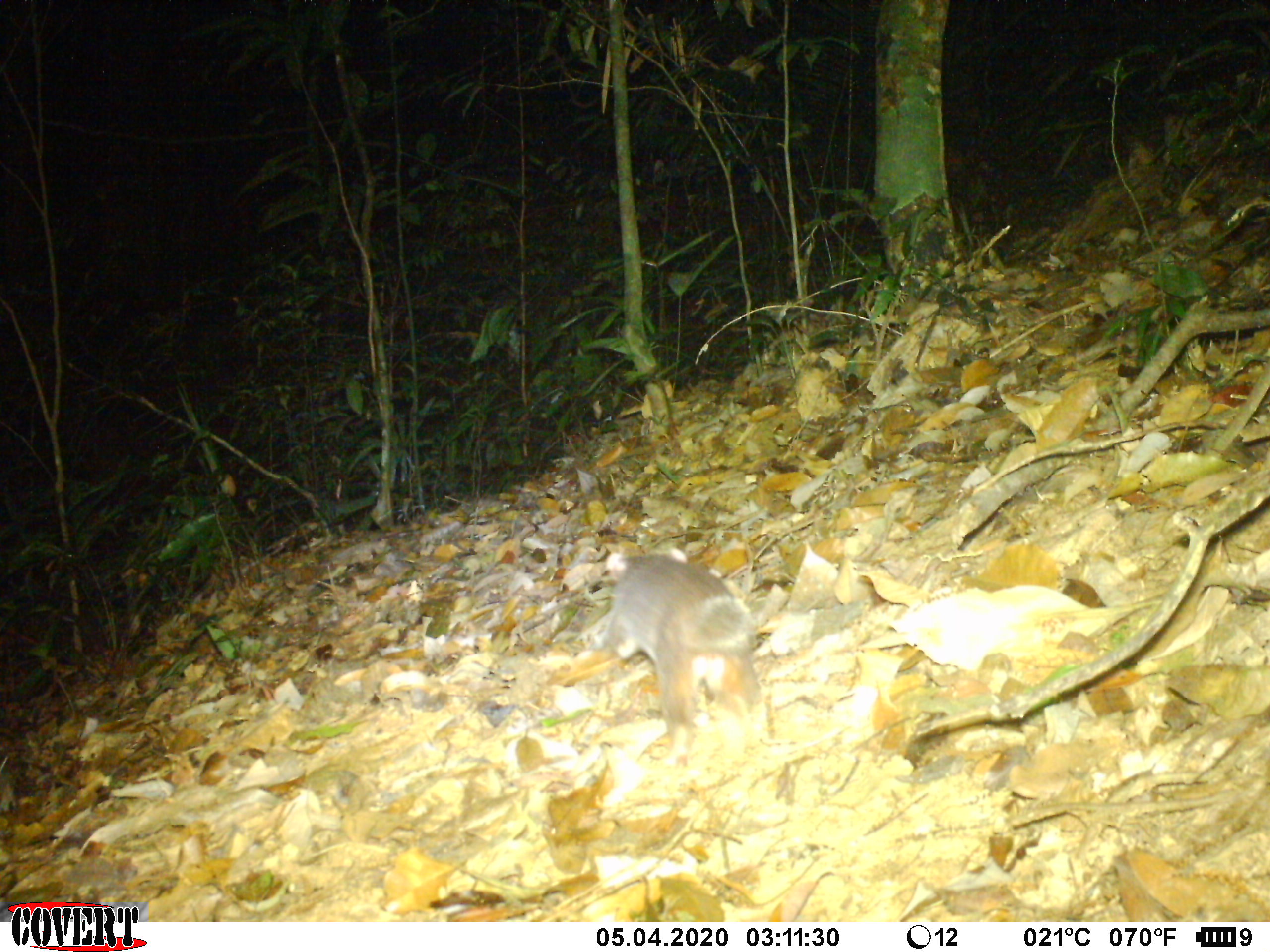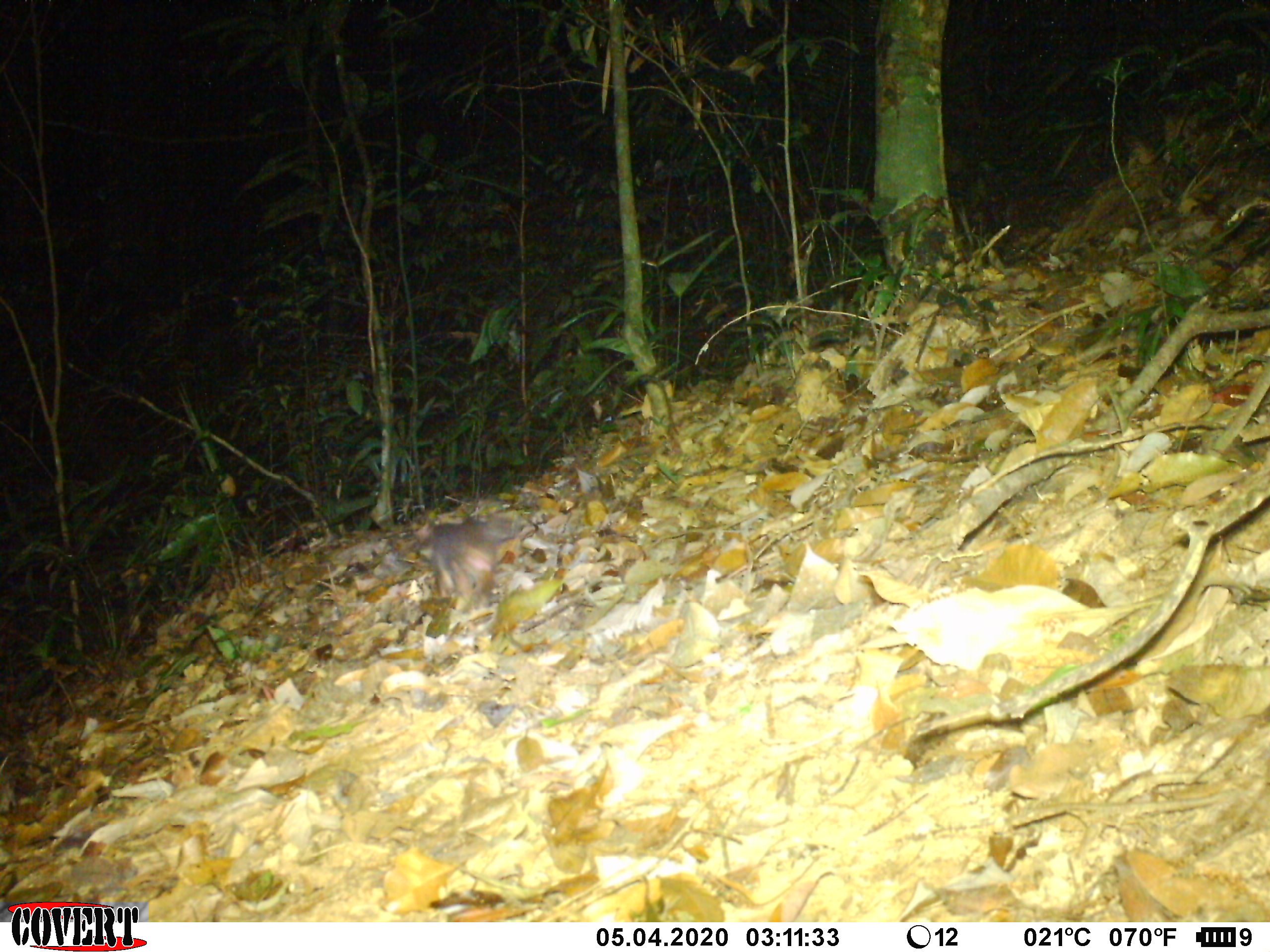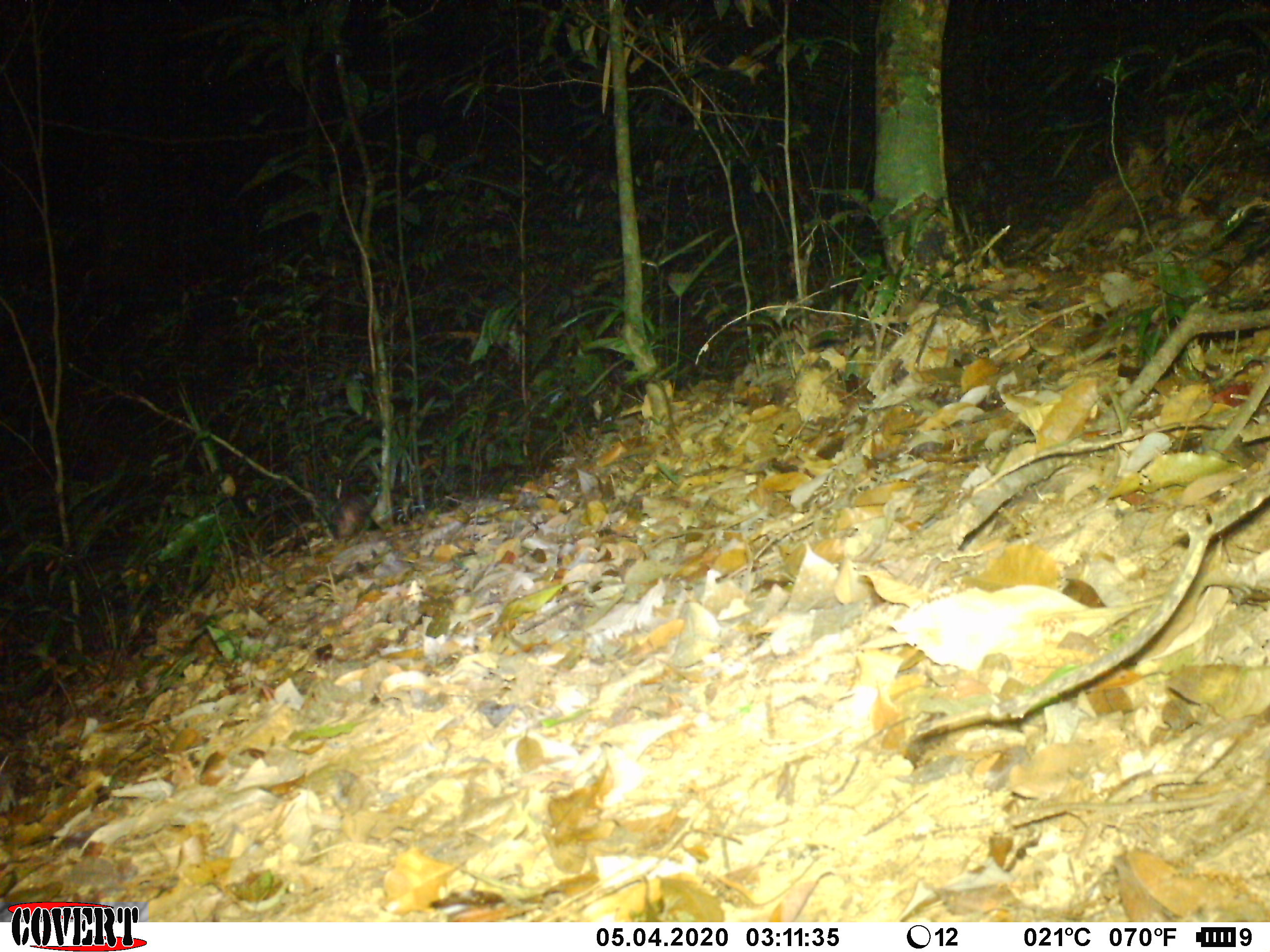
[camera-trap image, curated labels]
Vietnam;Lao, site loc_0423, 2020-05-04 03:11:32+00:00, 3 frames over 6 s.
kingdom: Animalia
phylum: Chordata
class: Mammalia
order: Carnivora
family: Mustelidae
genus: Melogale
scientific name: Melogale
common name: ferret badger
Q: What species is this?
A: Ferret badger (Melogale).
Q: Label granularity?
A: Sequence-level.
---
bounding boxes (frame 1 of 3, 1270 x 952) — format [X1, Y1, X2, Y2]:
ferret badger: [591, 547, 762, 768]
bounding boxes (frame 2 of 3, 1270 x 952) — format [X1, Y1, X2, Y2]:
ferret badger: [410, 513, 526, 611]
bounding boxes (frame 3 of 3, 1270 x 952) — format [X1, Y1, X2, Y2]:
ferret badger: [329, 494, 370, 539]